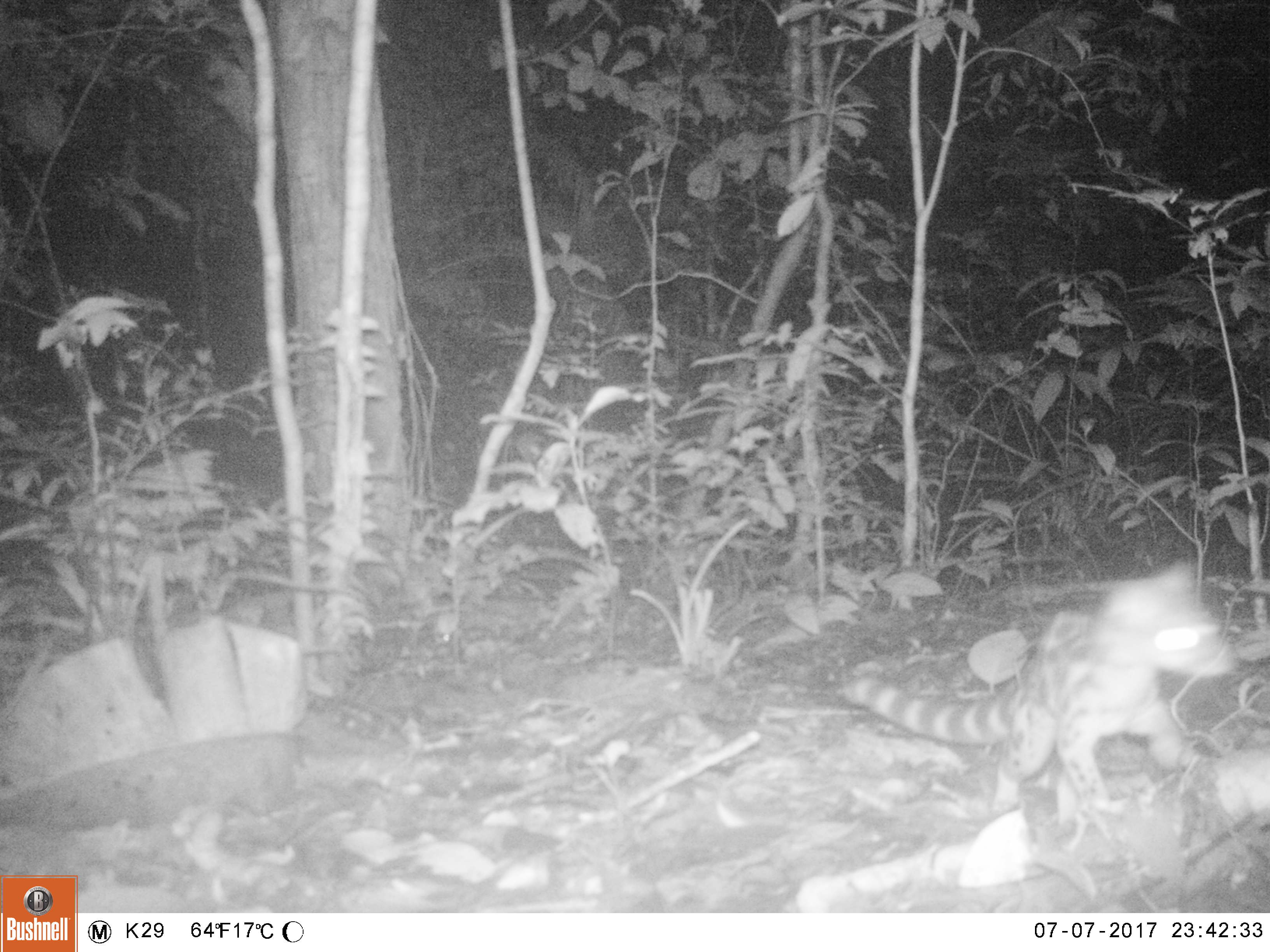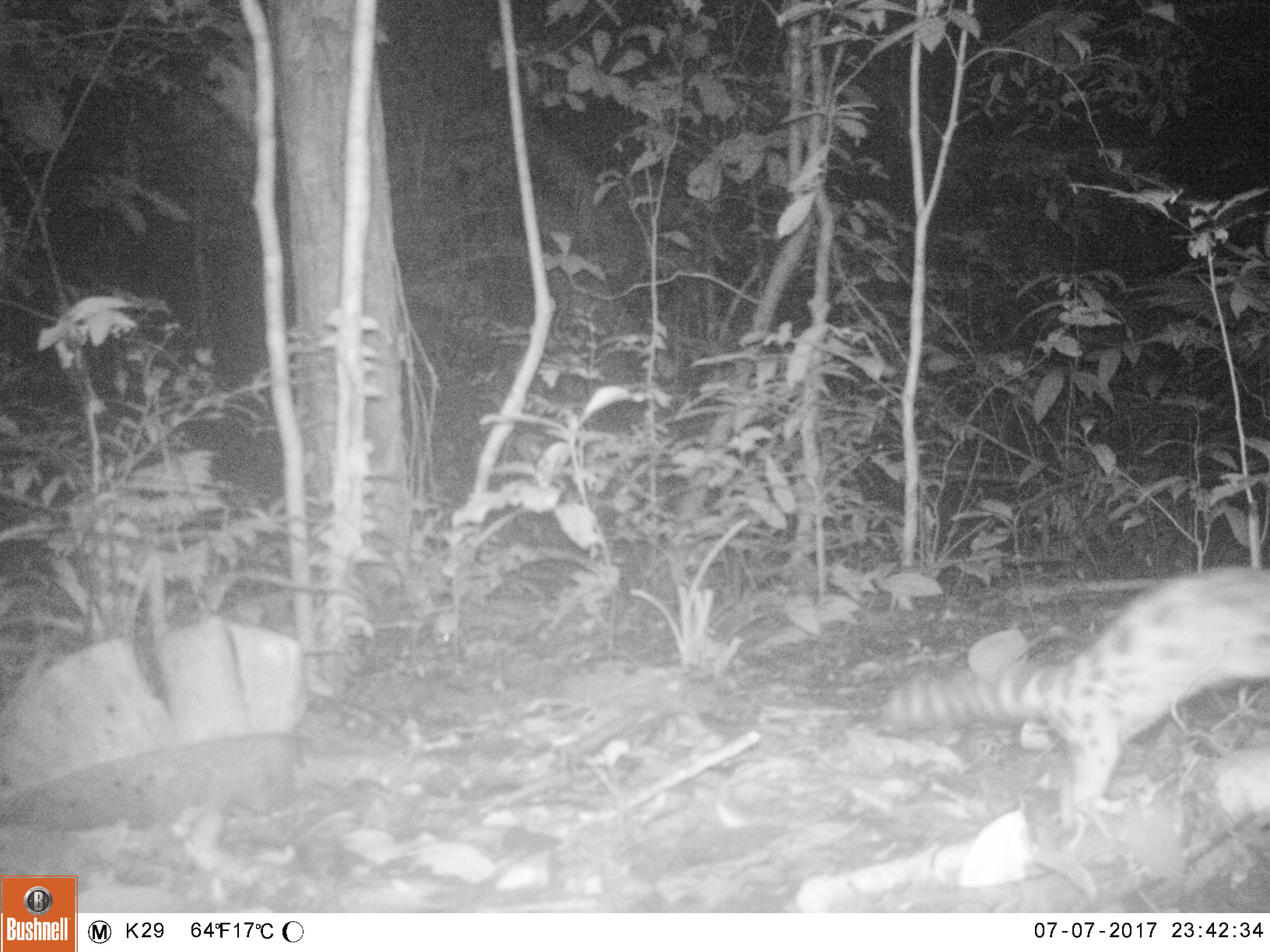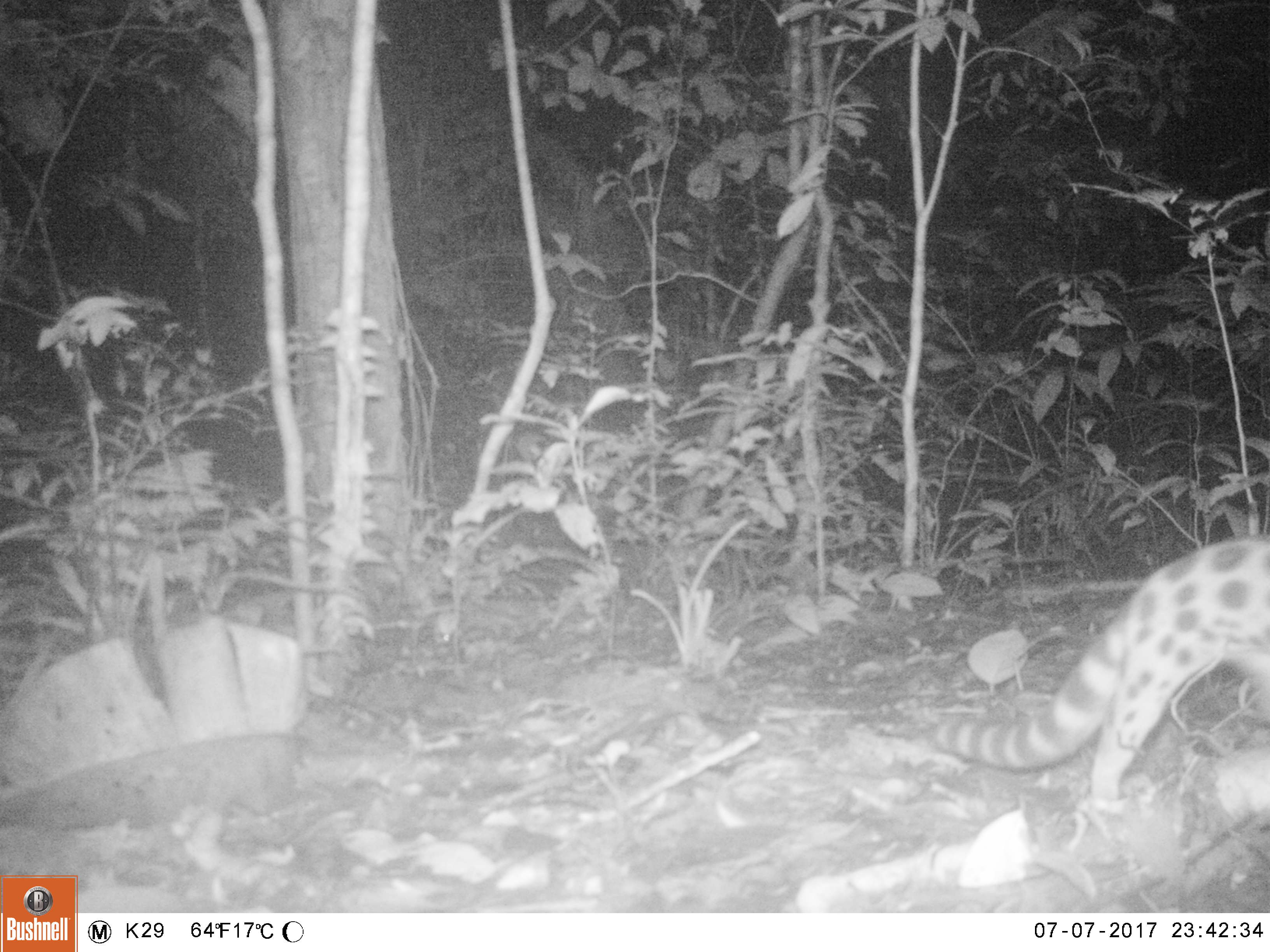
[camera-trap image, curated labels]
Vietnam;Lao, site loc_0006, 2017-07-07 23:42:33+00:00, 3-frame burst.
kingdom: Animalia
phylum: Chordata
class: Mammalia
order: Carnivora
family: Prionodontidae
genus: Prionodon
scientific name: Prionodon pardicolor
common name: spotted linsang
Spotted linsang (Prionodon pardicolor). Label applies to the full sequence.